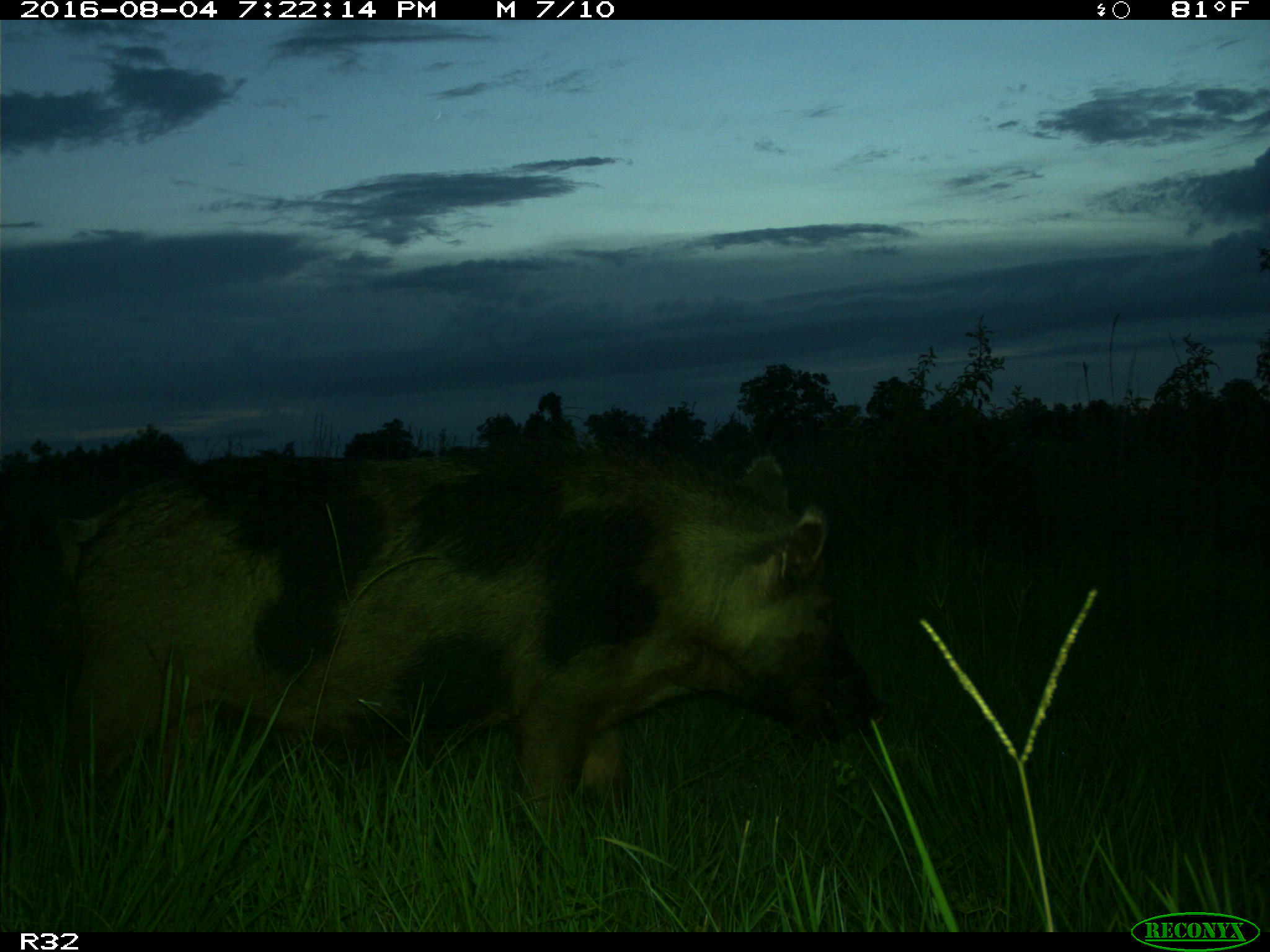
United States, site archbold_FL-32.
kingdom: Animalia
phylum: Chordata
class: Mammalia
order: Artiodactyla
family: Suidae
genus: Sus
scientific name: Sus scrofa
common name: wild boar